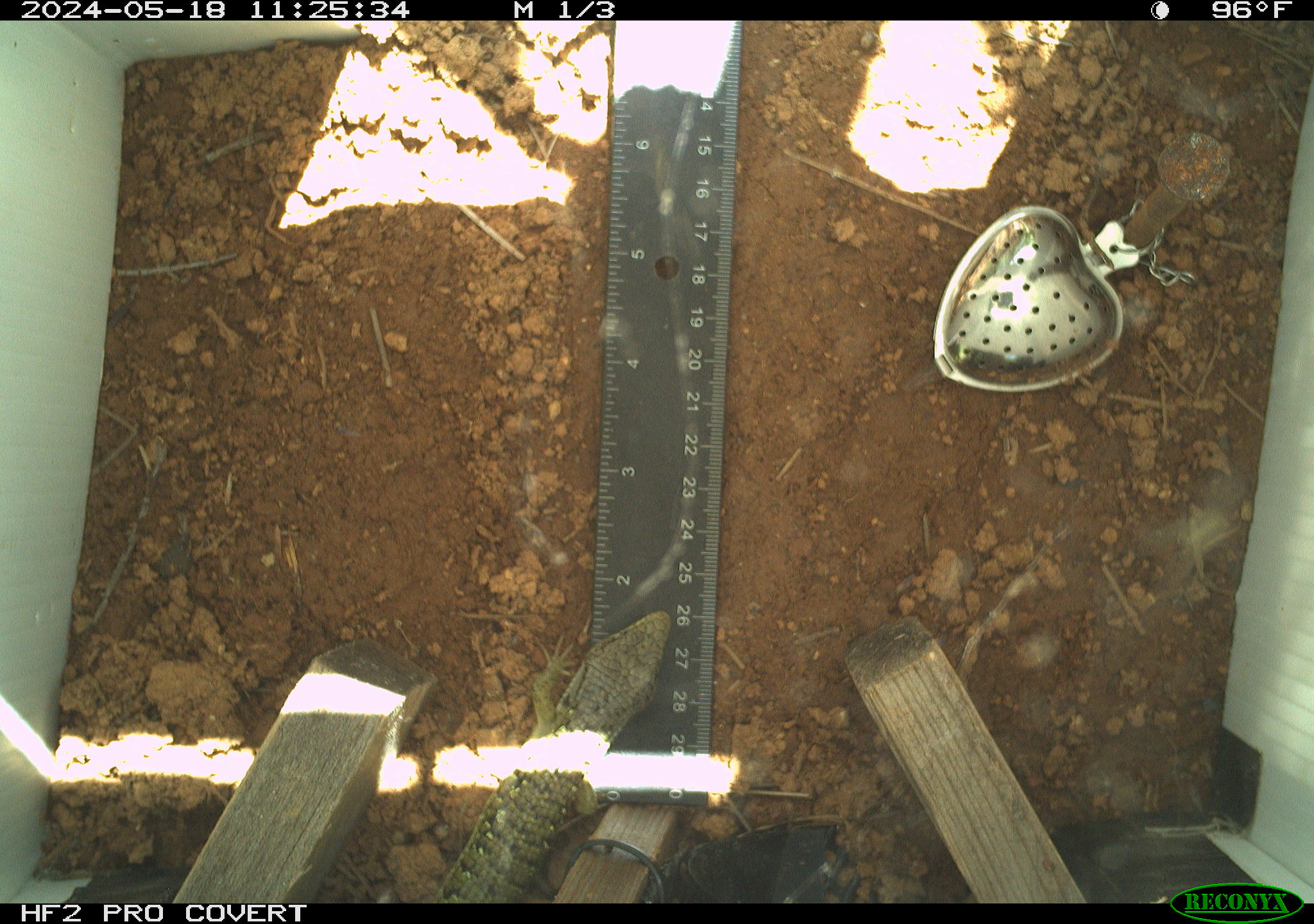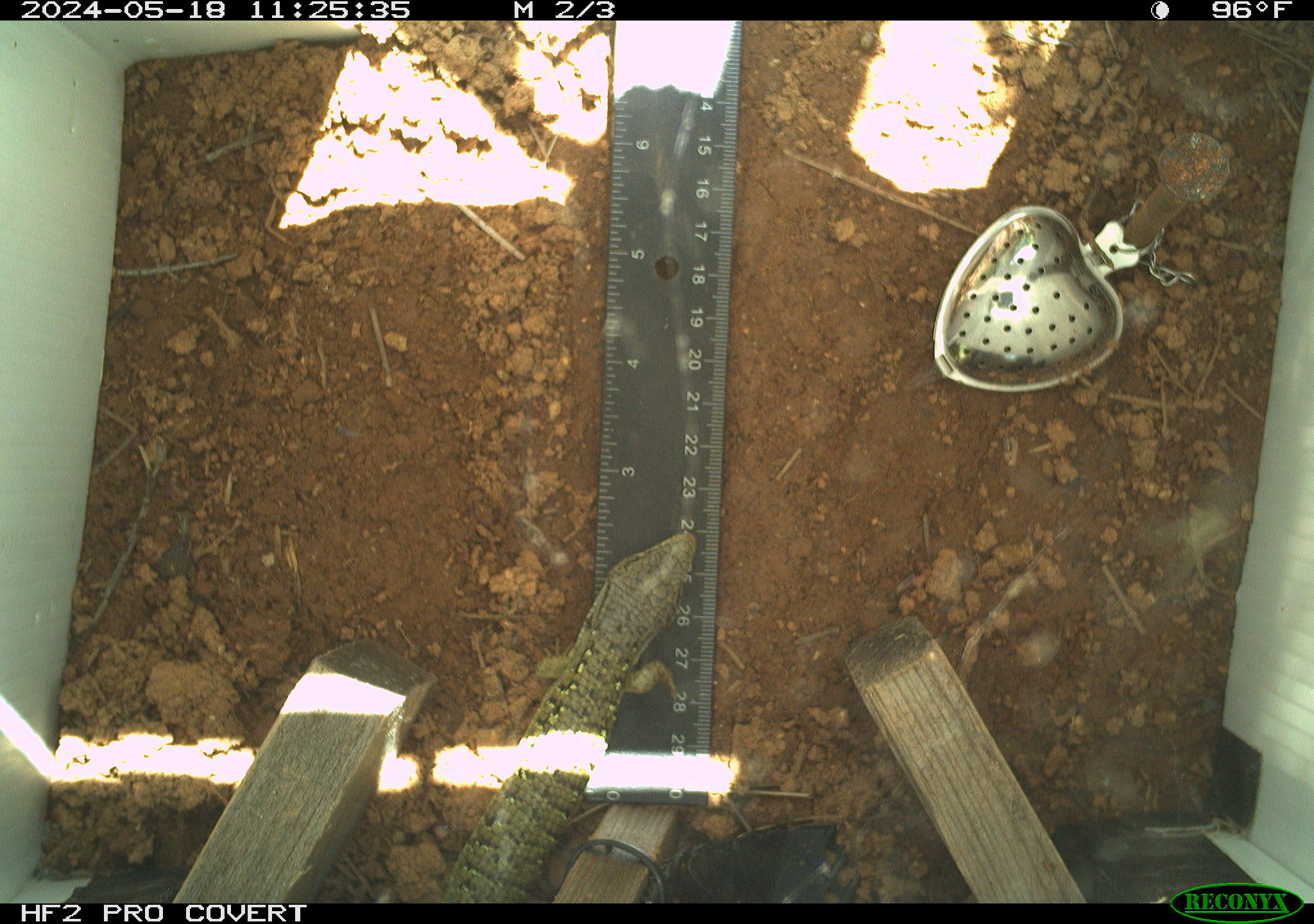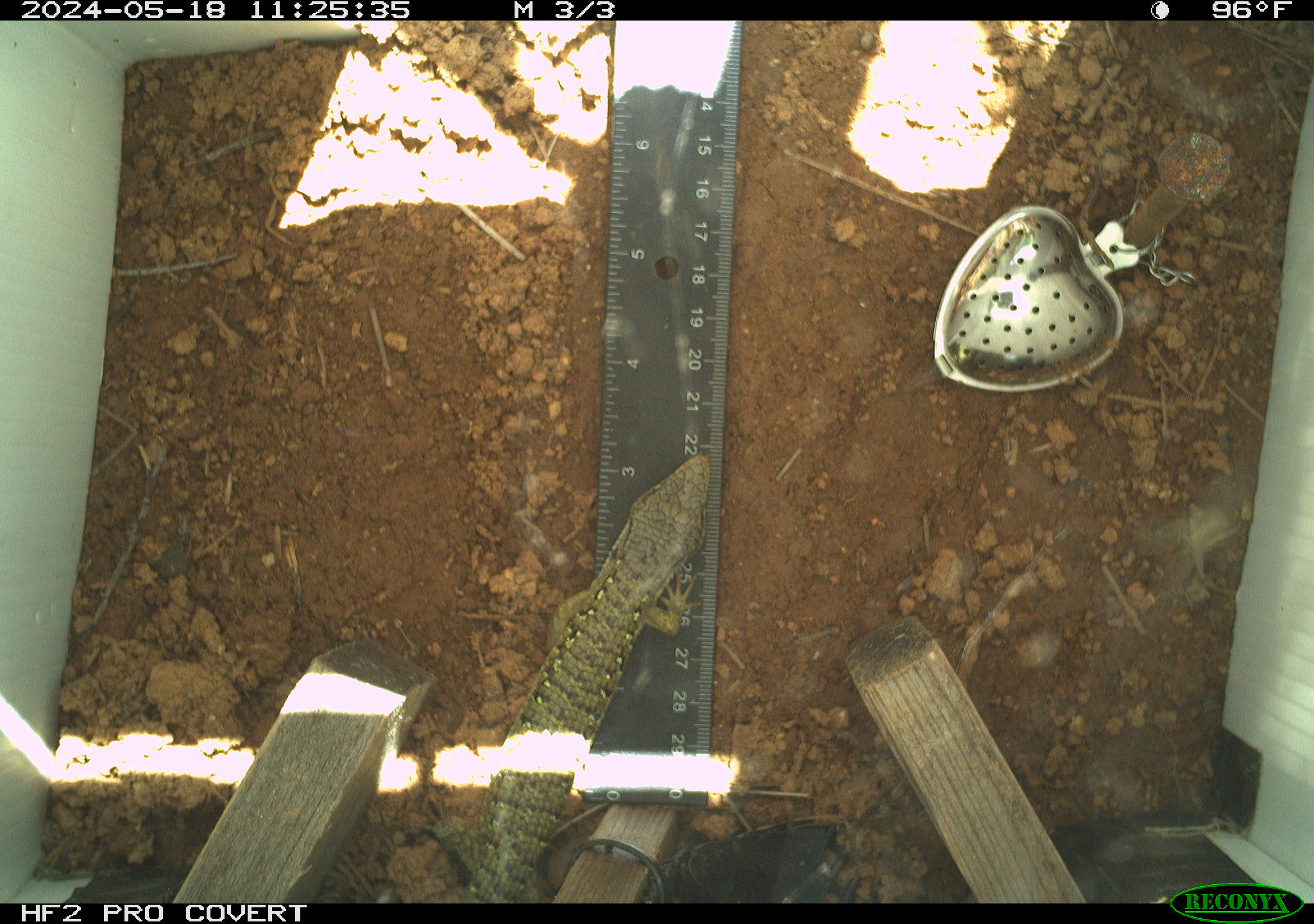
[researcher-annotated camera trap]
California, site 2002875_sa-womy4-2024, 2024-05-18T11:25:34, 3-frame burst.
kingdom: Animalia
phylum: Chordata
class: Reptilia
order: Squamata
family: Anguidae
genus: Elgaria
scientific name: Elgaria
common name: alligator lizards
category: elgaria species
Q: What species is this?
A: Elgaria species (alligator lizards) (Elgaria).